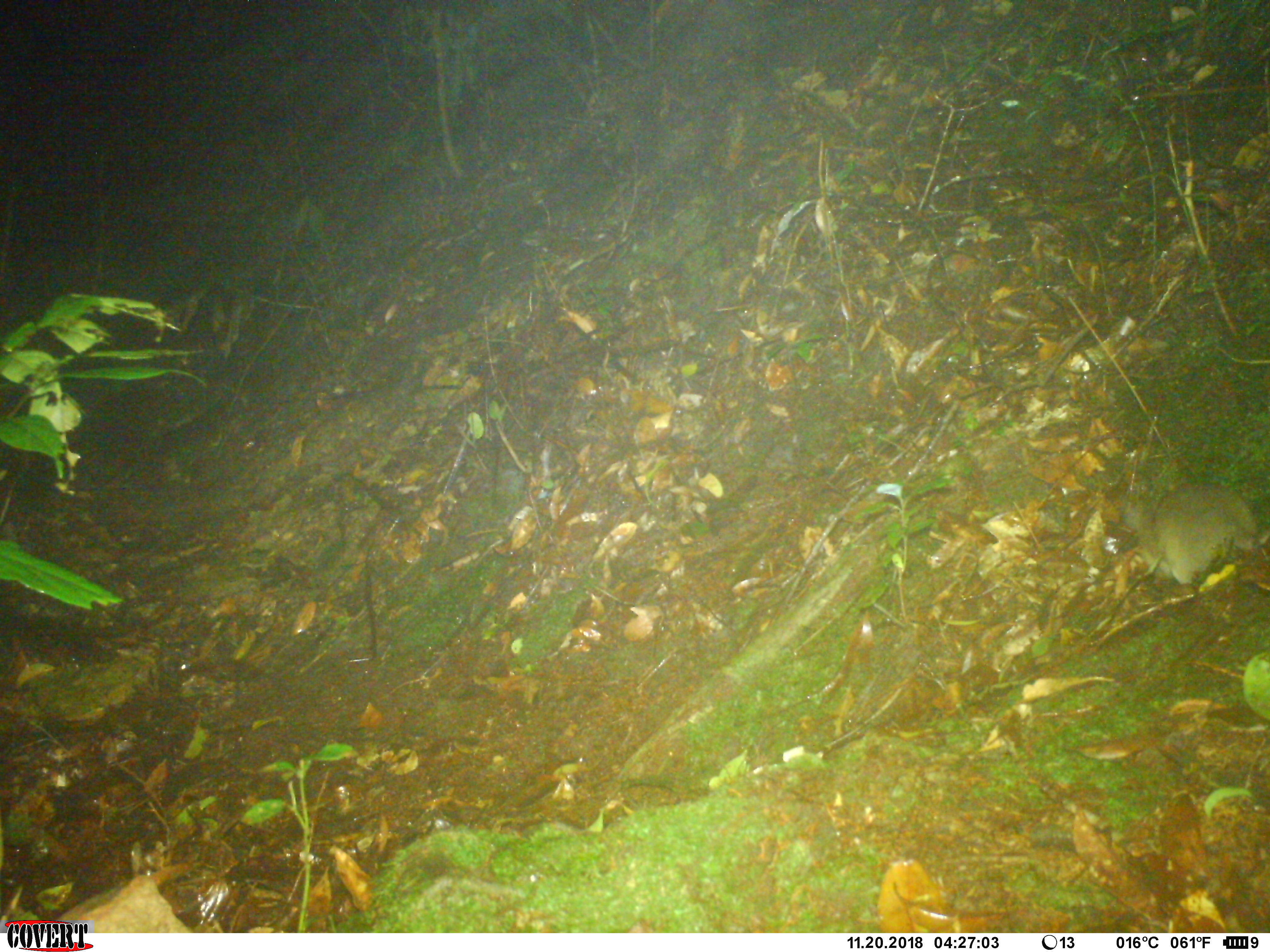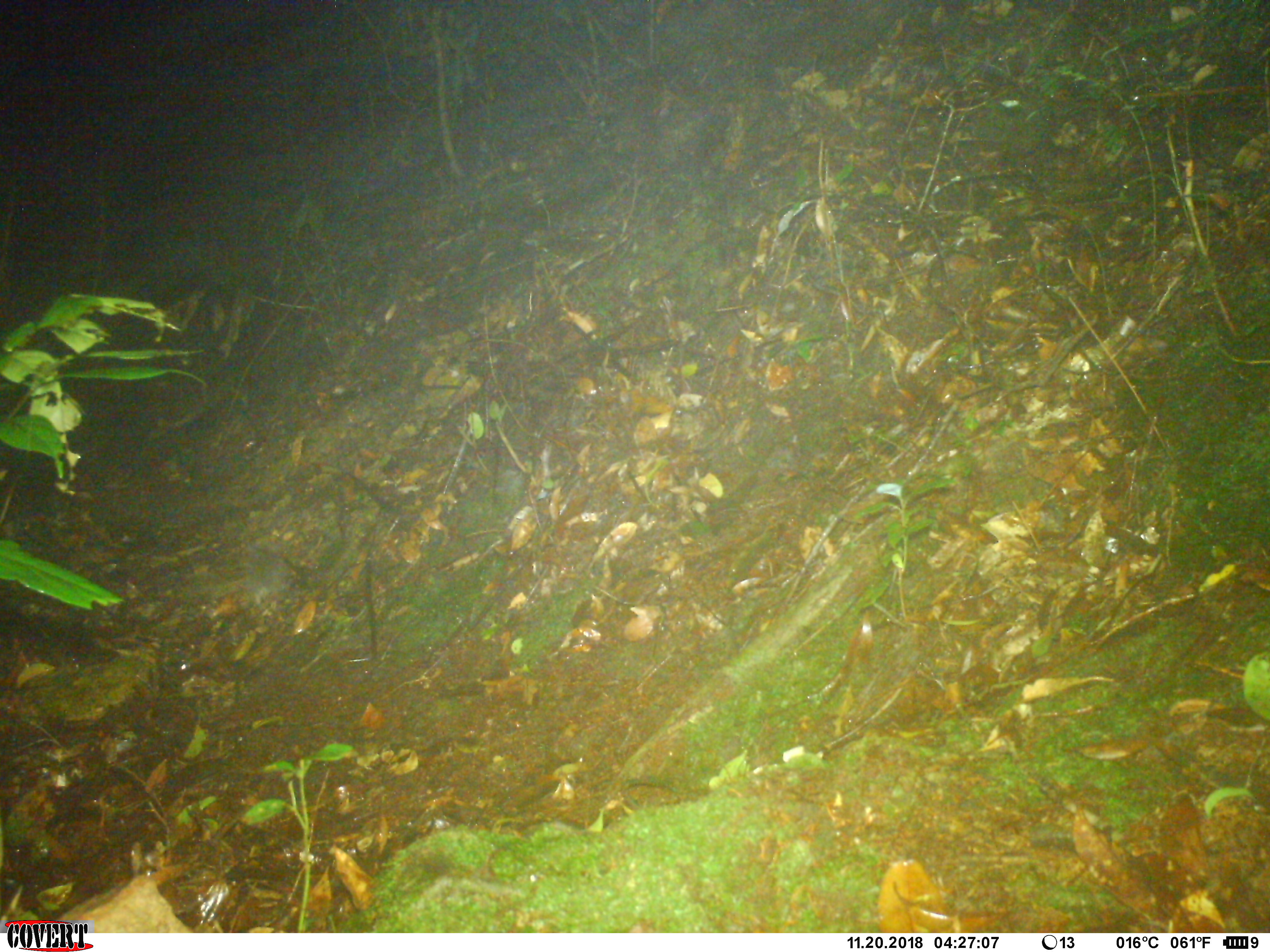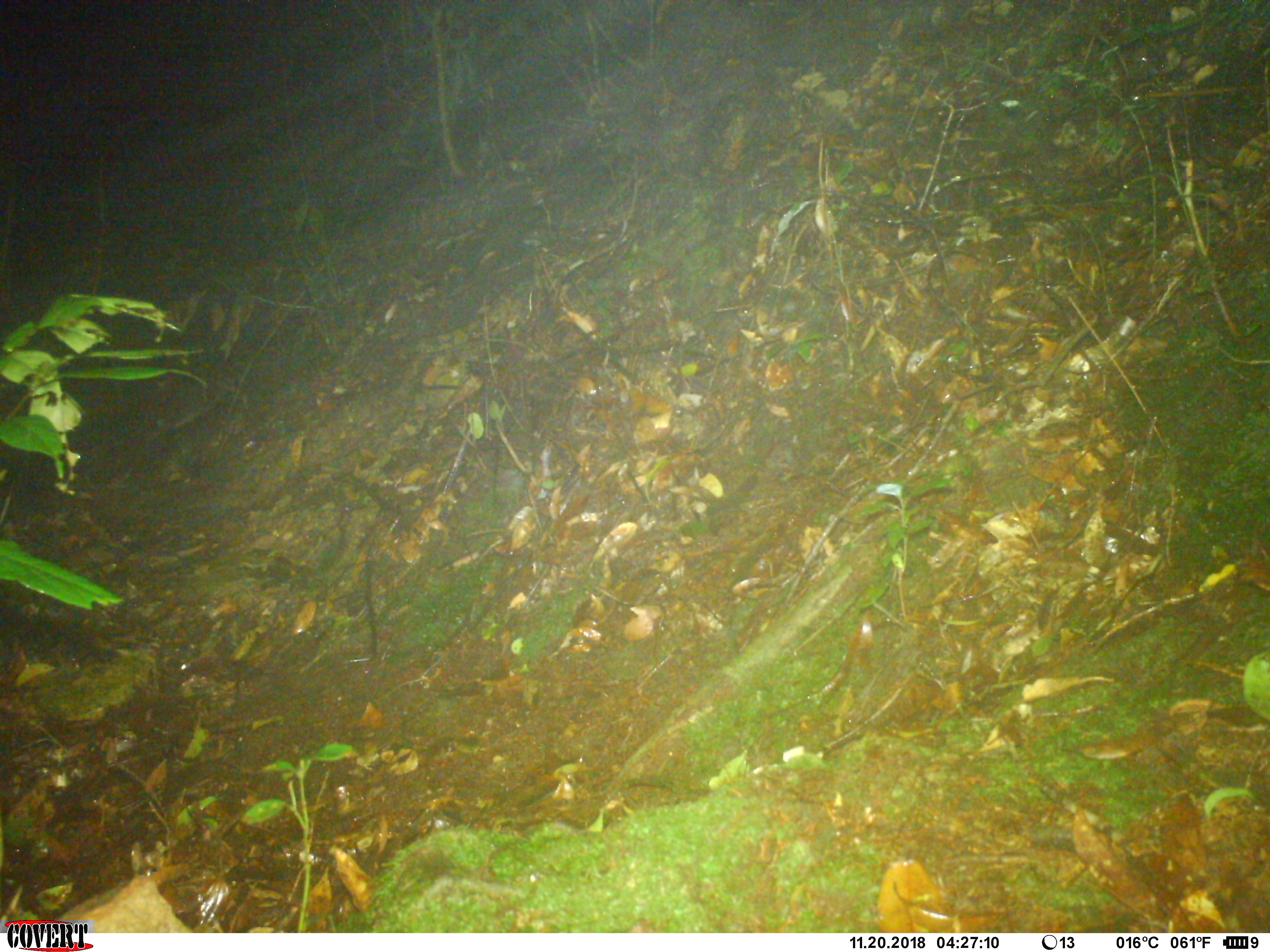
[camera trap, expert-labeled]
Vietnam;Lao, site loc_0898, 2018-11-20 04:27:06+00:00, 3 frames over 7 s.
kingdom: Animalia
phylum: Chordata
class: Mammalia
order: Rodentia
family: Muridae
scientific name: Muridae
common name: old-world mice and rats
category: unidentified murid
Unidentified murid (old-world mice and rats) (Muridae). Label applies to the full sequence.